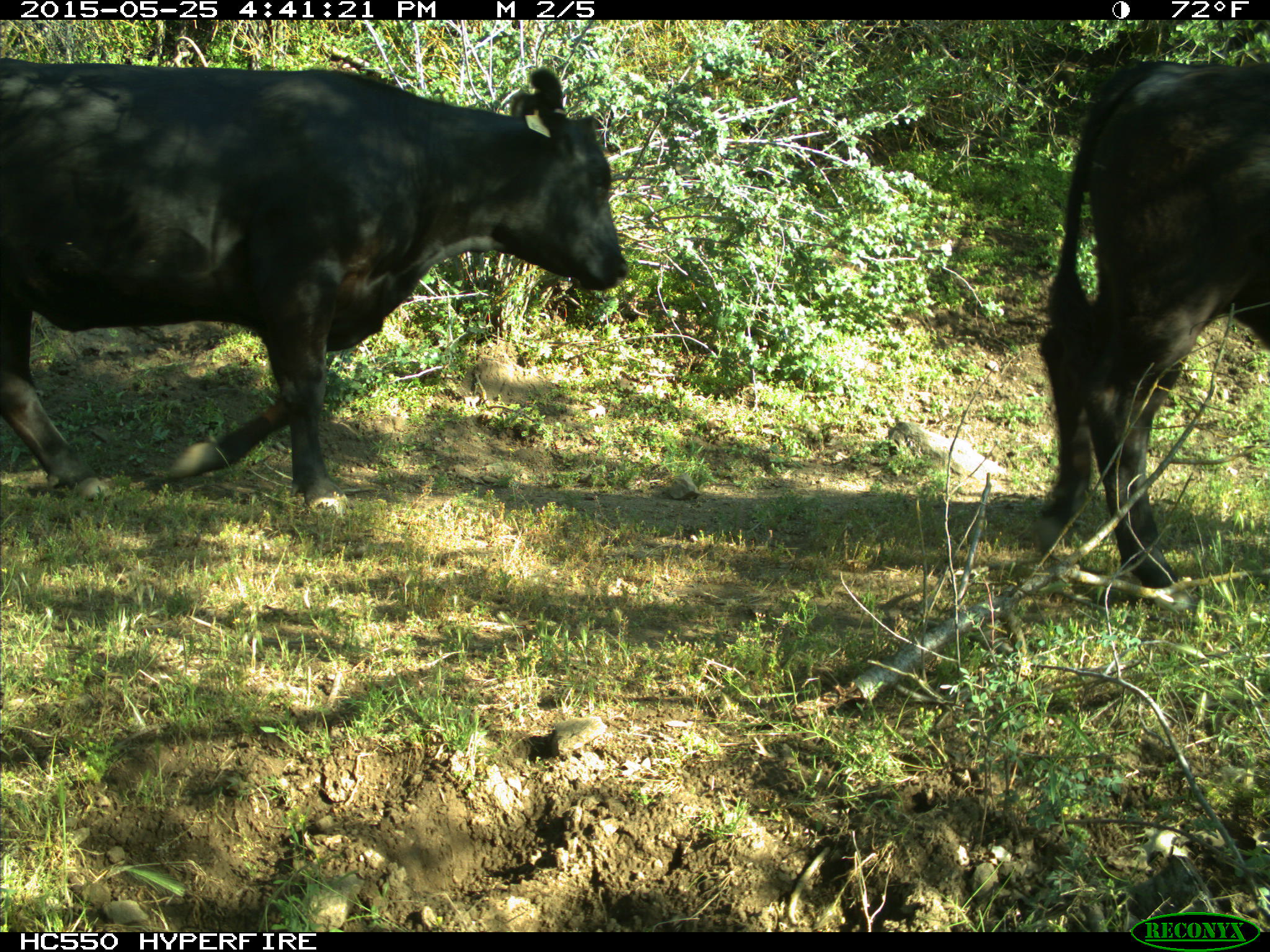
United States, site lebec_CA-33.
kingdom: Animalia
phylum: Chordata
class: Mammalia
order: Artiodactyla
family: Bovidae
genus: Bos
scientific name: Bos taurus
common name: domestic cow